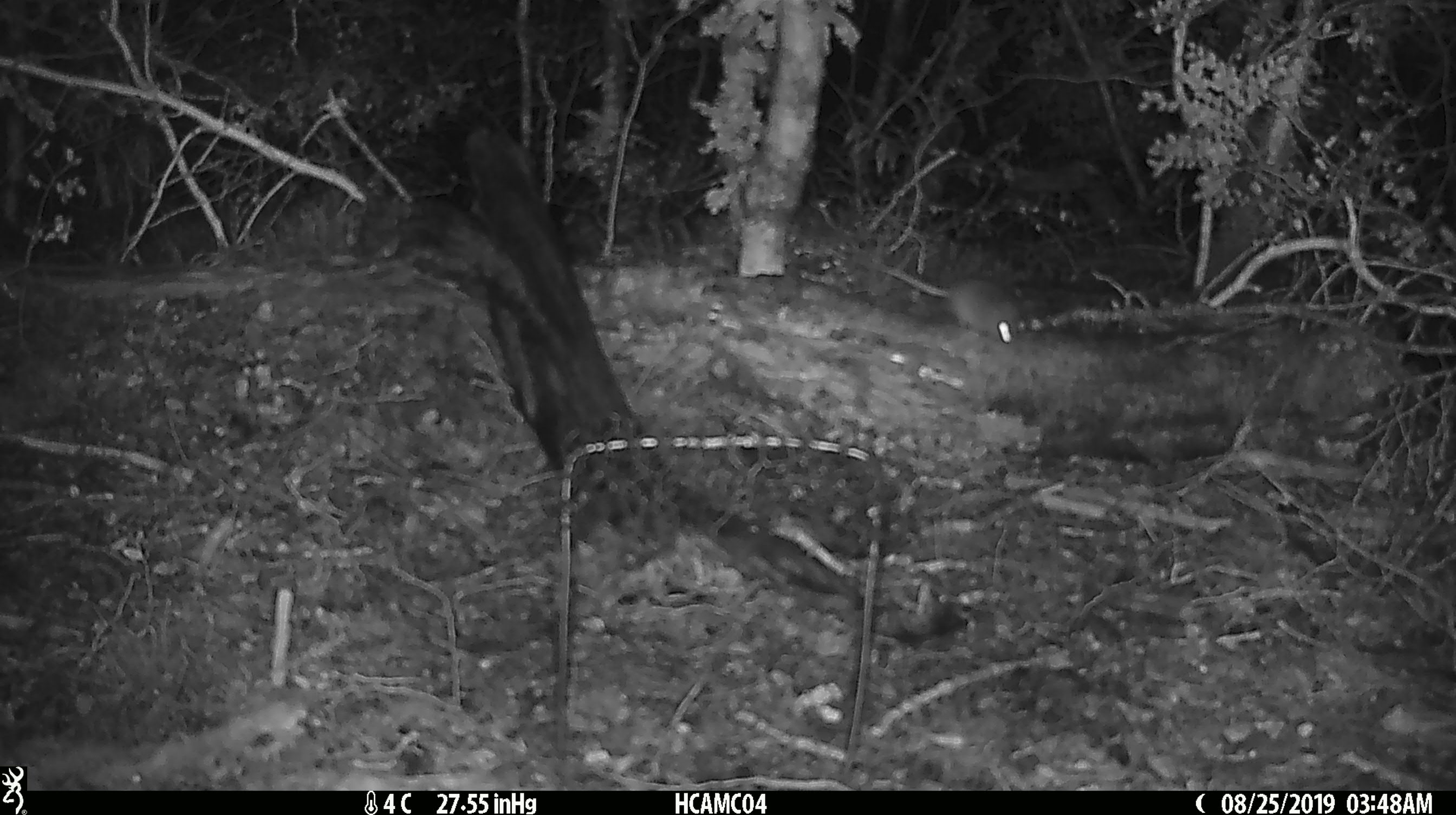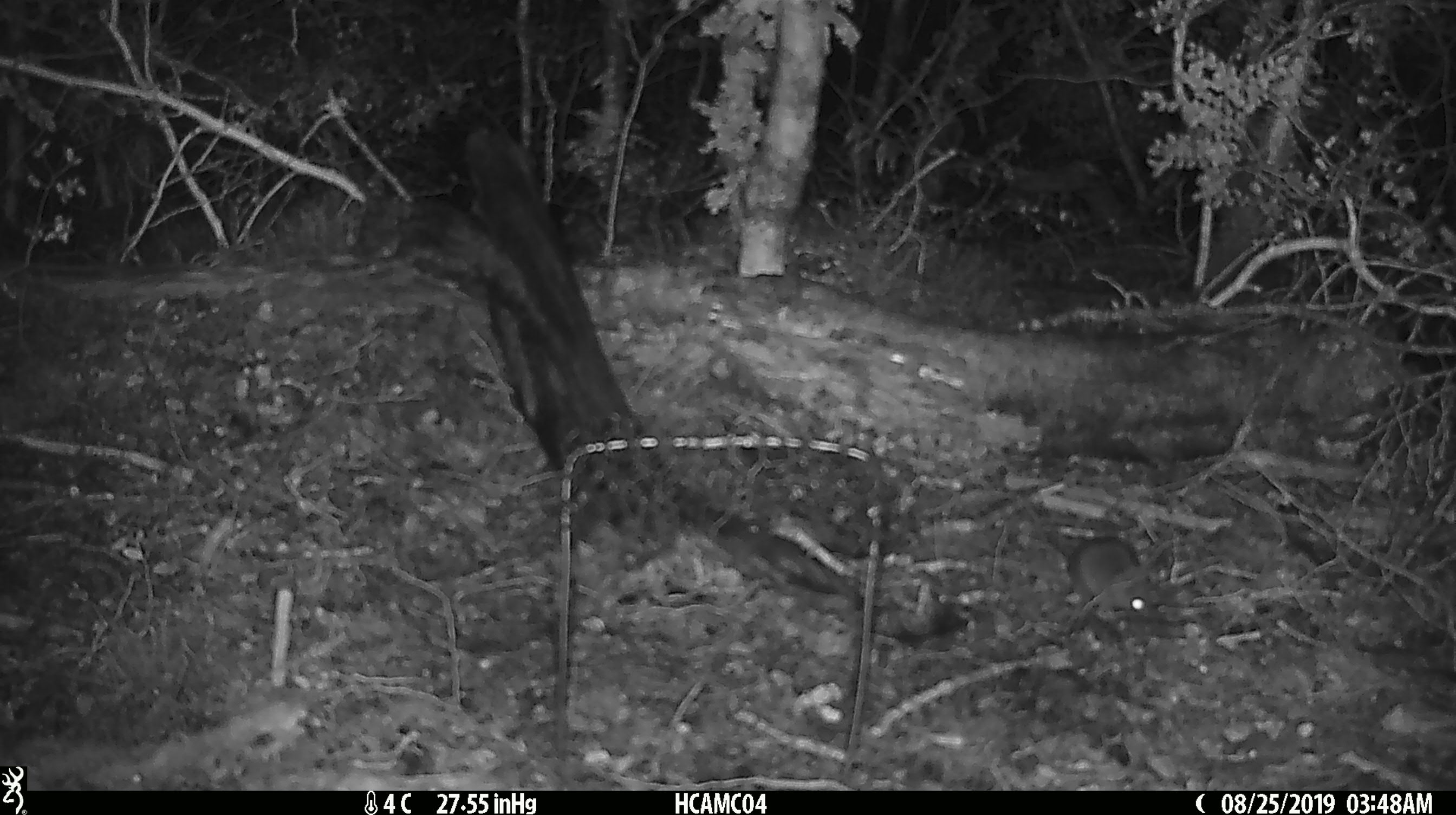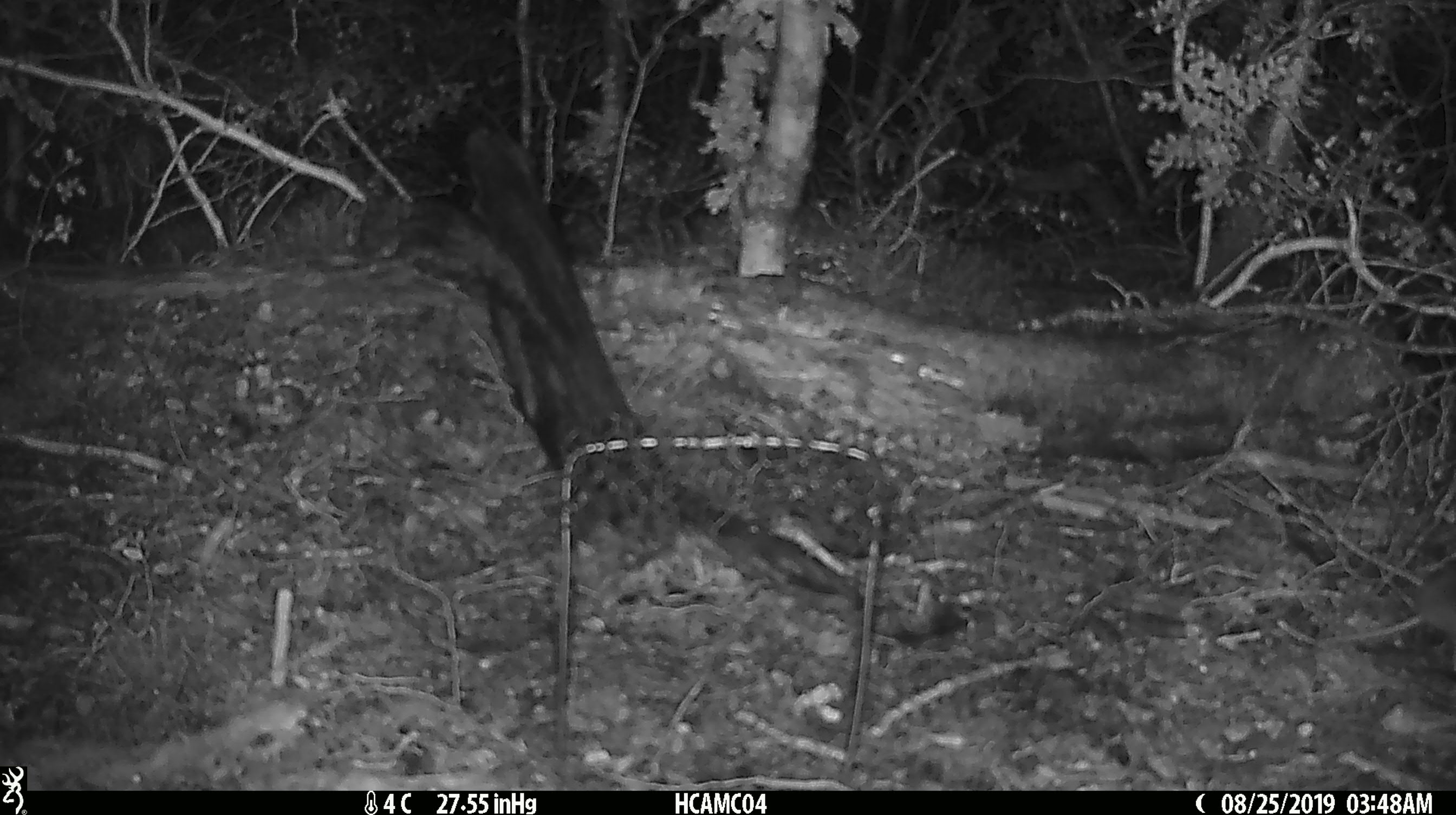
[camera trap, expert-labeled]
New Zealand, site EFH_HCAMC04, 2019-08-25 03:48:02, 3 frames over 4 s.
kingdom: Animalia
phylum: Chordata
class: Mammalia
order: Rodentia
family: Muridae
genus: Mus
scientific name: Mus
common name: mouse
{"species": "mouse (Mus)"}